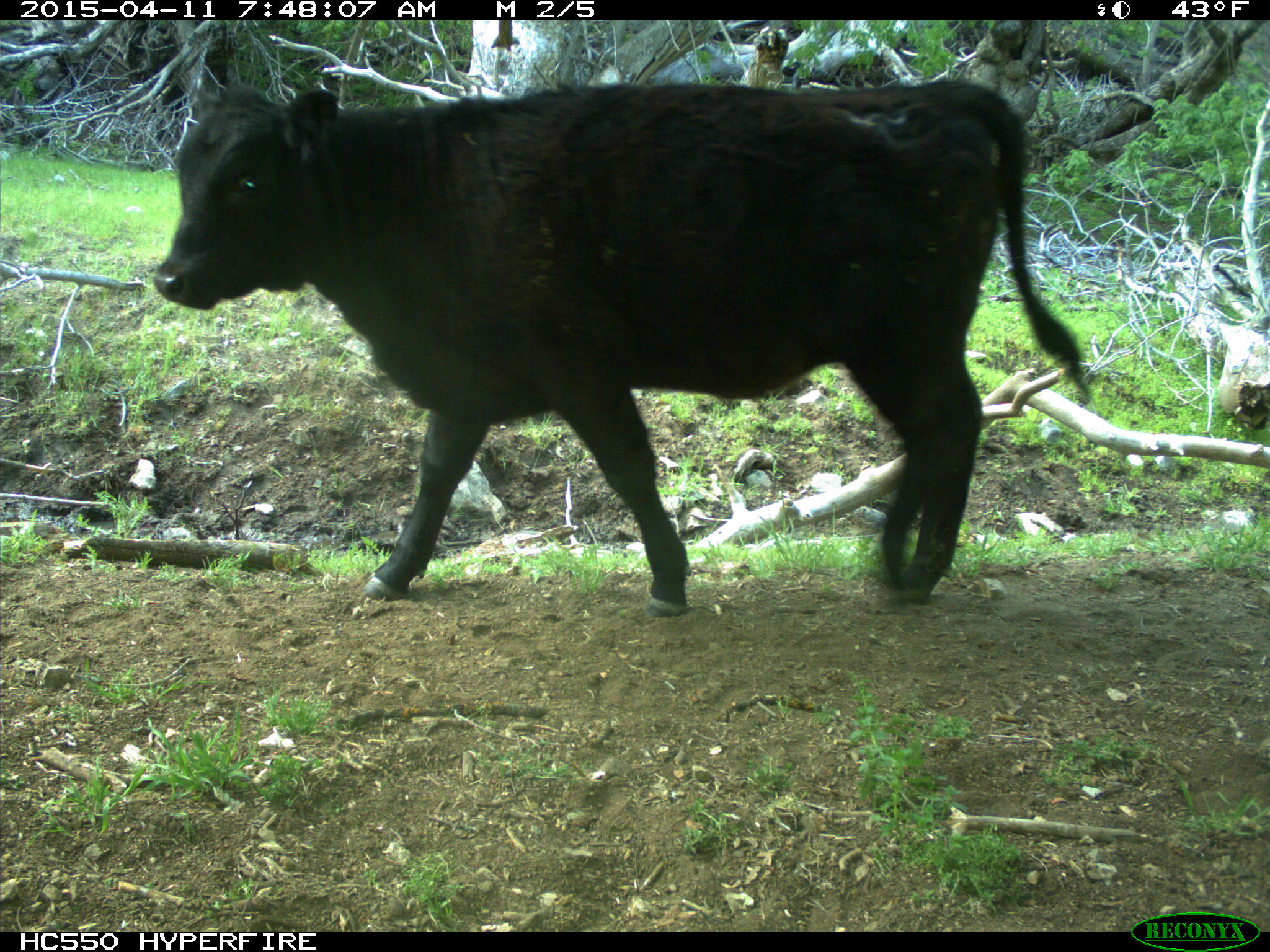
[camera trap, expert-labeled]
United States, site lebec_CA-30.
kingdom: Animalia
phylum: Chordata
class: Mammalia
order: Artiodactyla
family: Bovidae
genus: Bos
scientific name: Bos taurus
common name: domestic cow